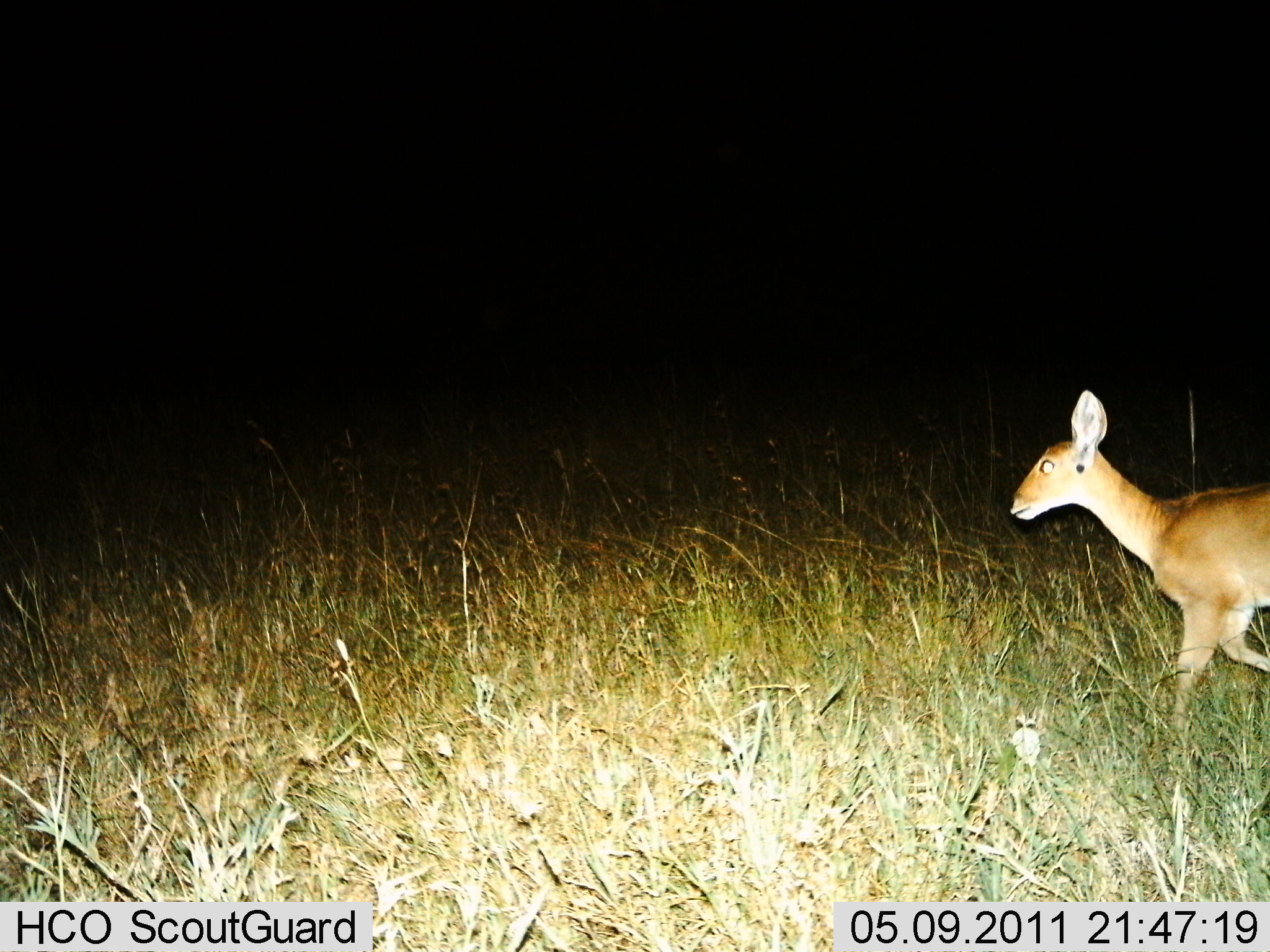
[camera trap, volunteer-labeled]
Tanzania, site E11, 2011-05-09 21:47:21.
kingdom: Animalia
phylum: Chordata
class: Mammalia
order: Artiodactyla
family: Bovidae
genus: Redunca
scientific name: Redunca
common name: reedbuck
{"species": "reedbuck (Redunca)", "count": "1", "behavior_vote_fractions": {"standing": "8%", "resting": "0%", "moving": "100%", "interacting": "0%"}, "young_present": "0%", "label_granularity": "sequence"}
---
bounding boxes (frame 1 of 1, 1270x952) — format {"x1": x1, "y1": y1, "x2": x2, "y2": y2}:
animal: {"x1": 1007, "y1": 390, "x2": 1270, "y2": 778}